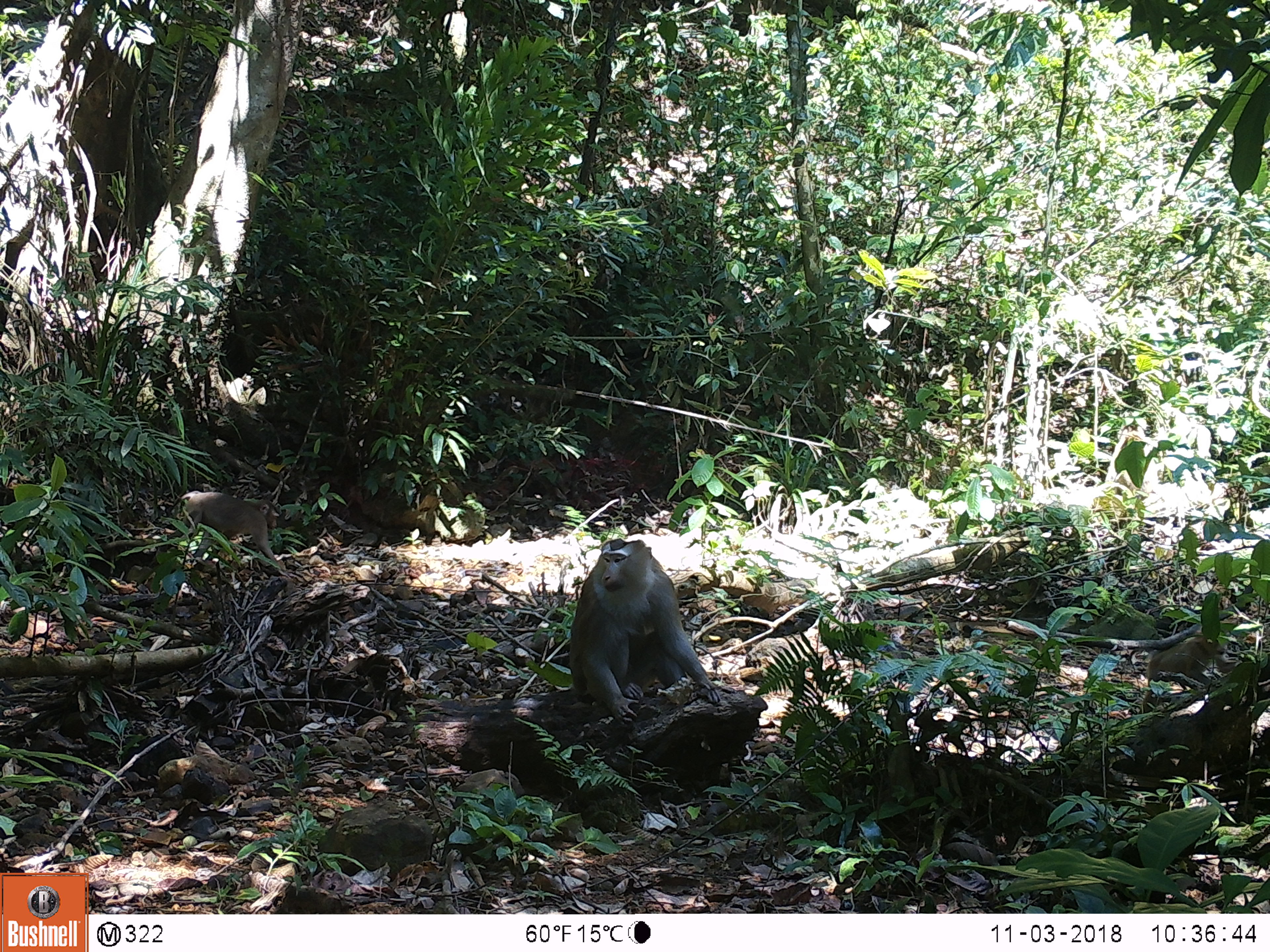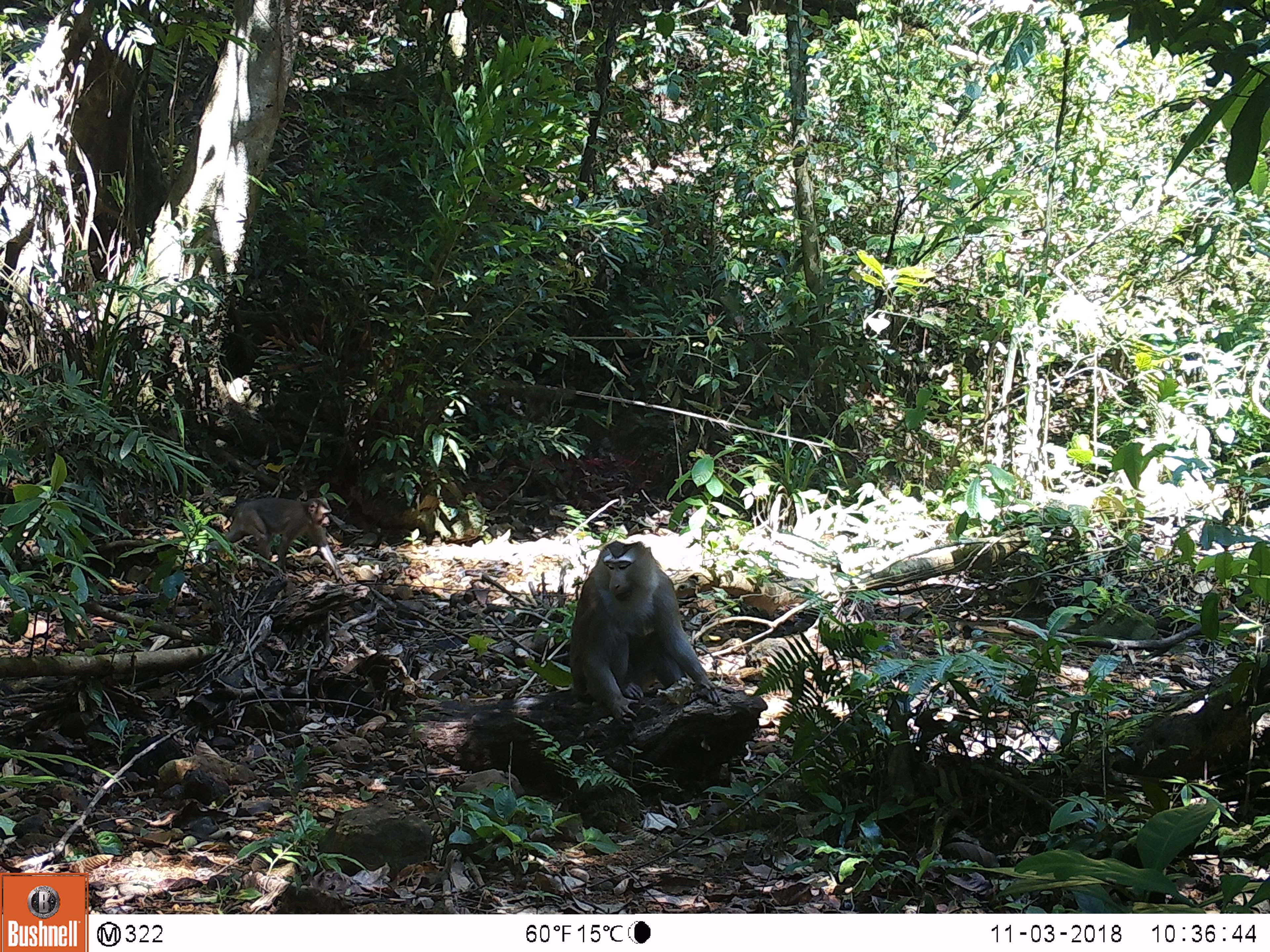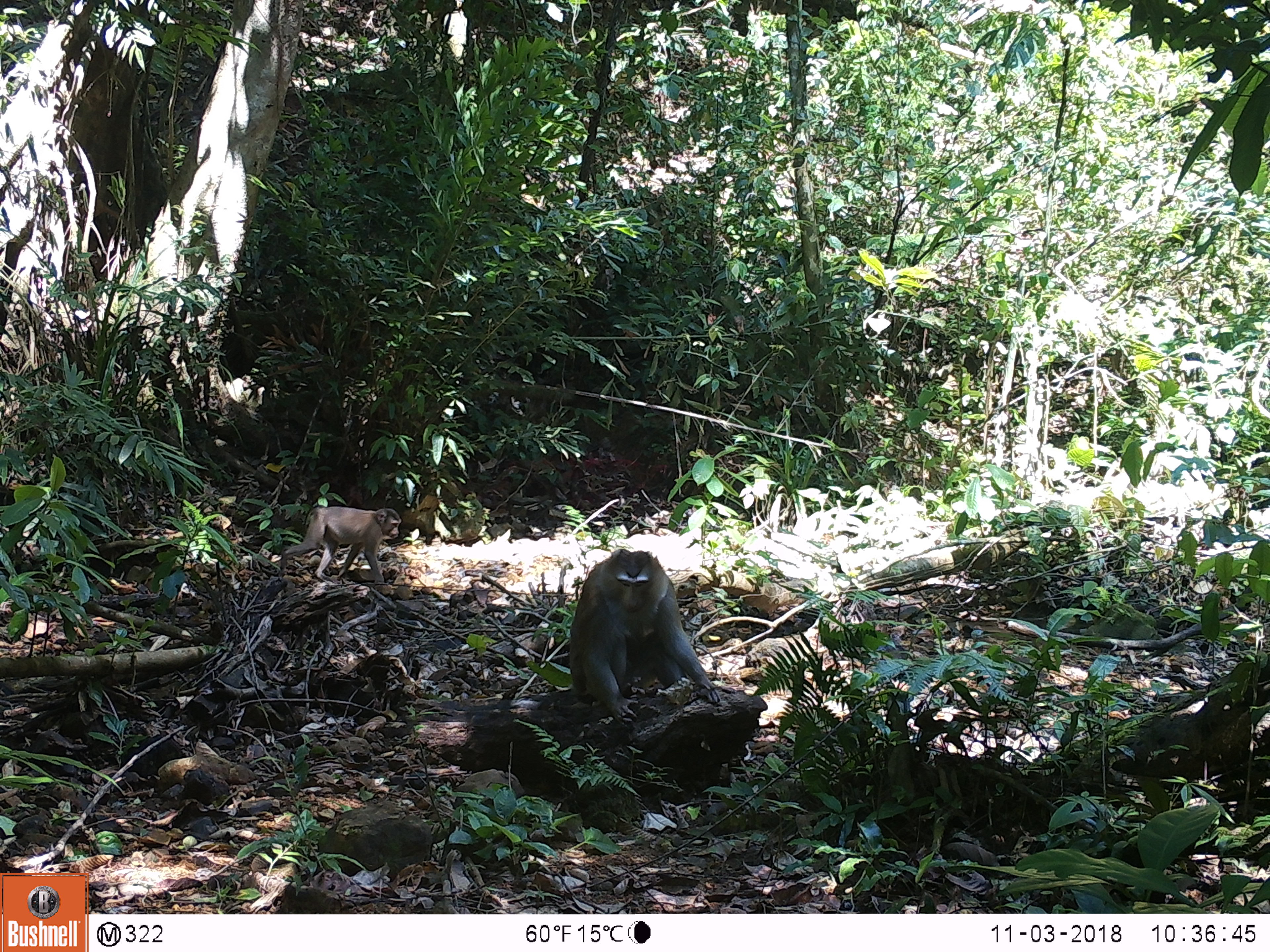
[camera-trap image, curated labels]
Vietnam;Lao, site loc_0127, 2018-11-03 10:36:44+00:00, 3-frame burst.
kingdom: Animalia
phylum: Chordata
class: Mammalia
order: Primates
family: Cercopithecidae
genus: Macaca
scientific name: Macaca nemestrina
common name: pig-tailed macaque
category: pig tailed macaque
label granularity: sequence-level